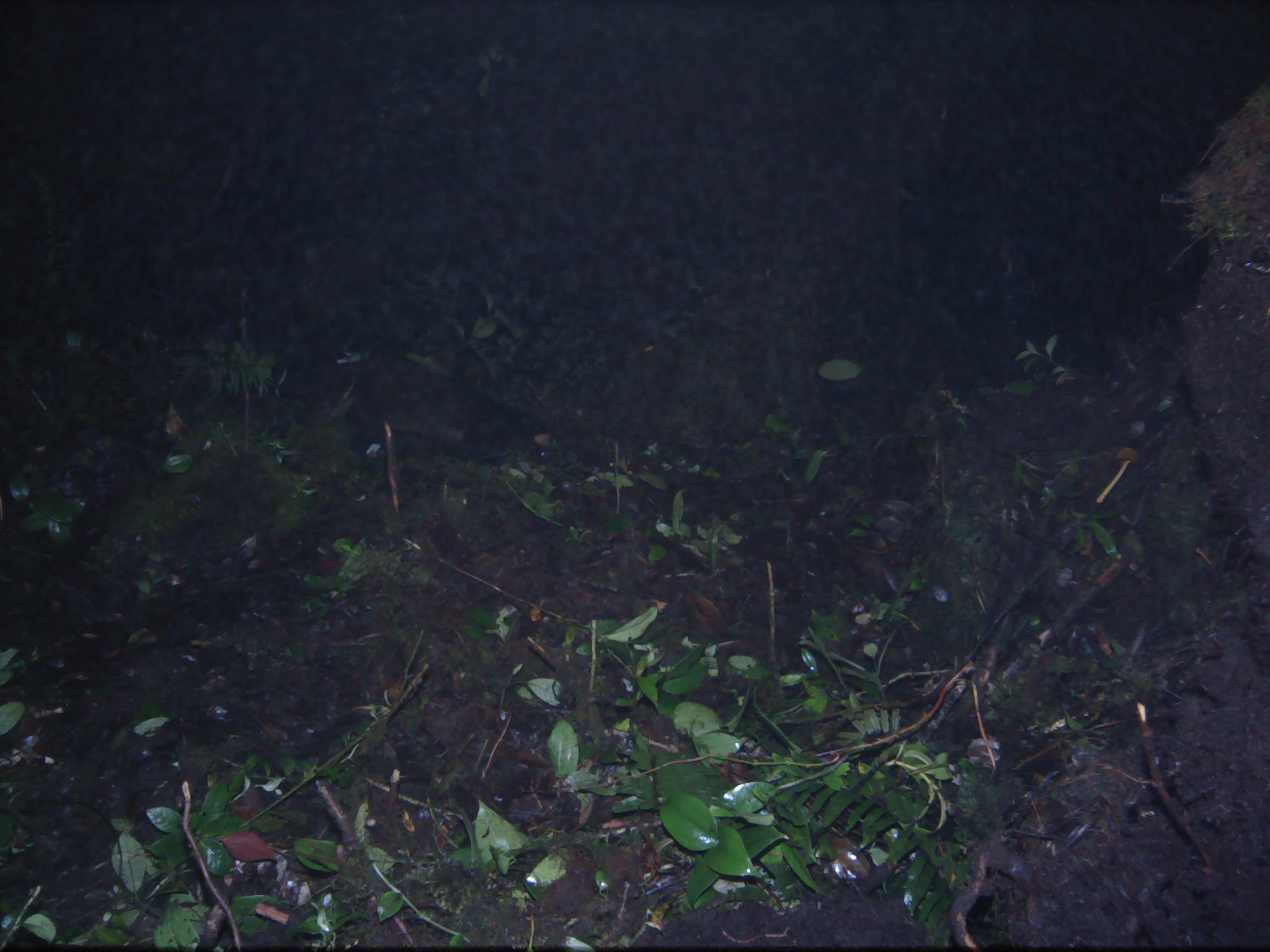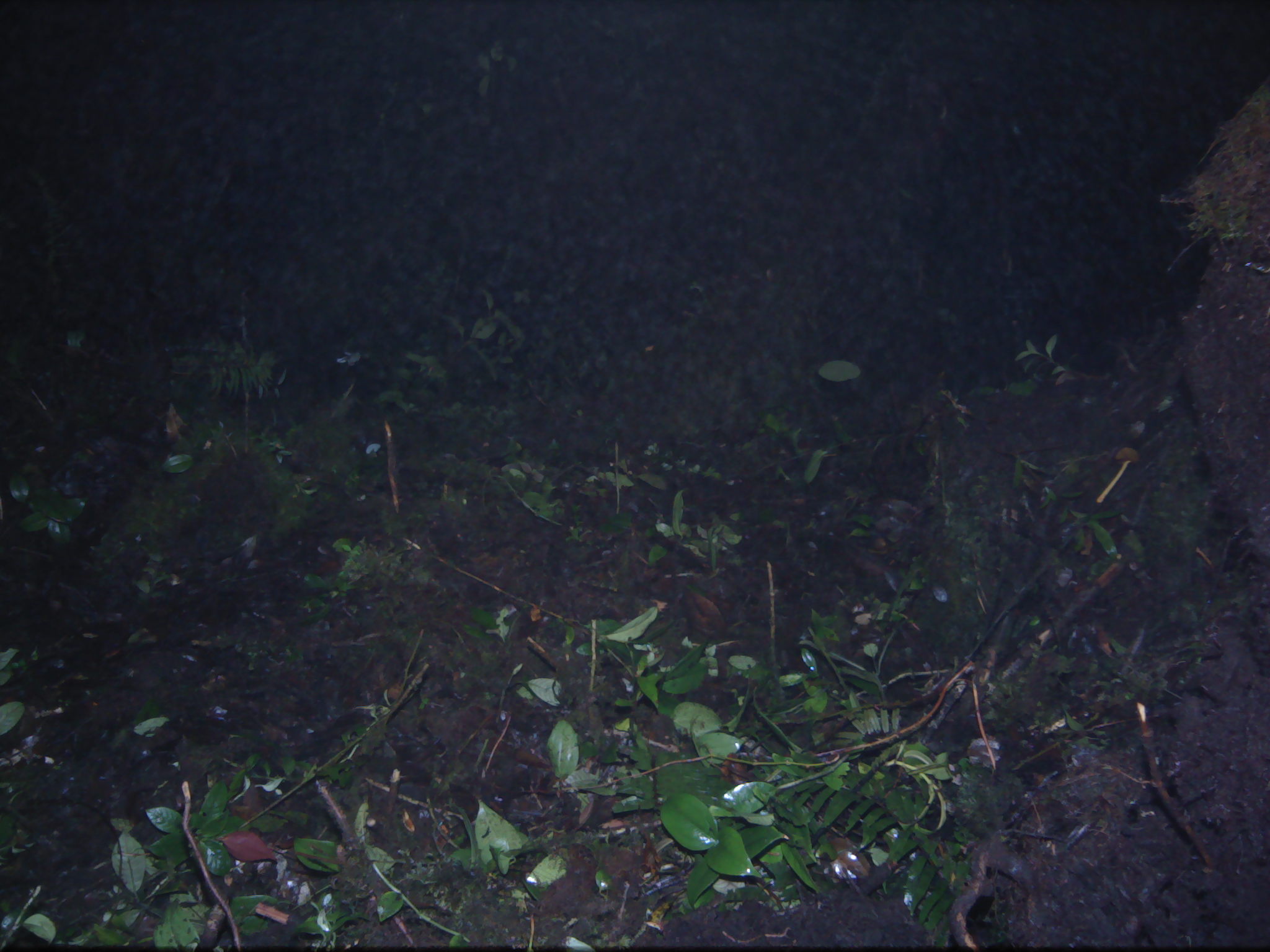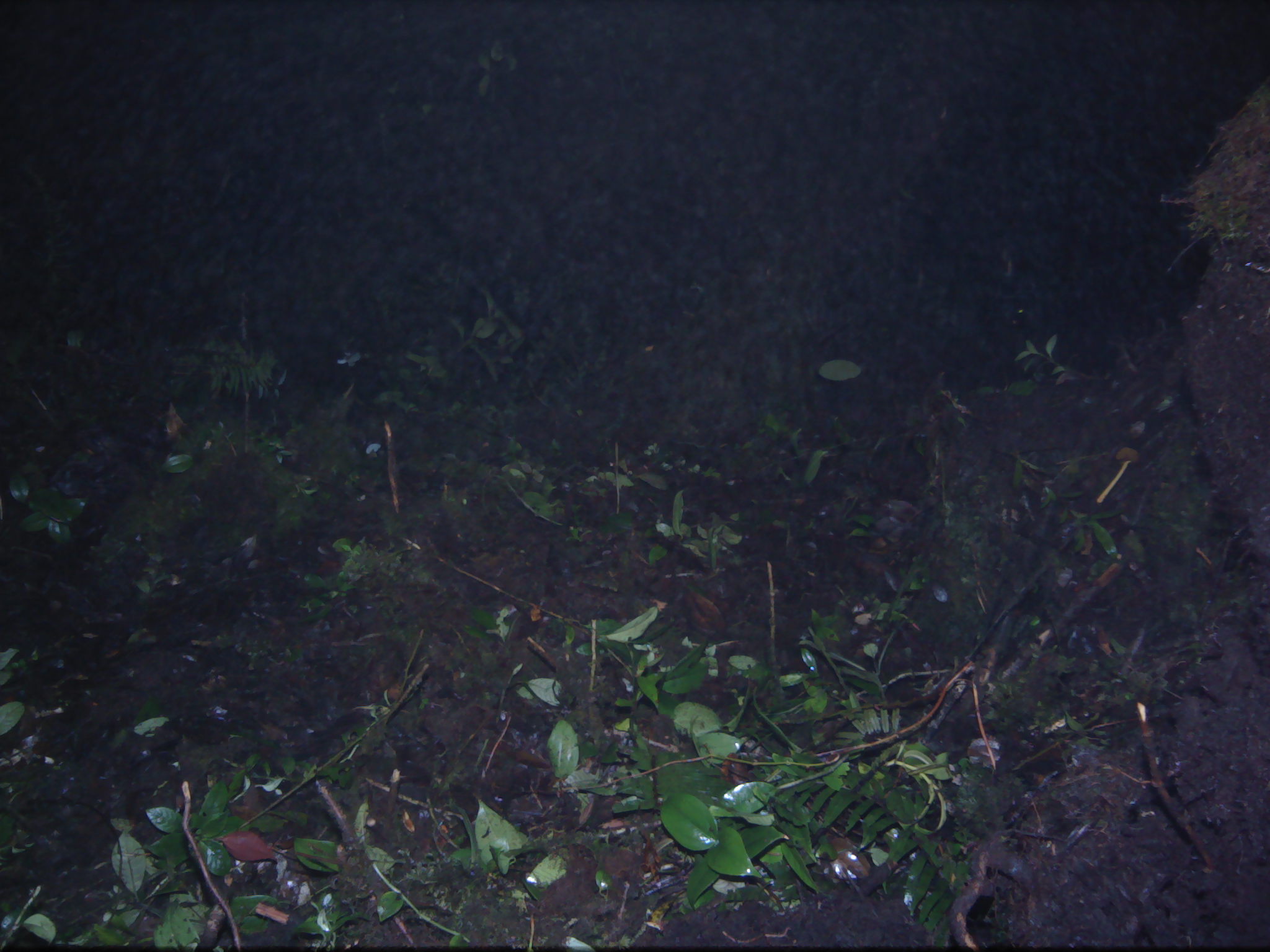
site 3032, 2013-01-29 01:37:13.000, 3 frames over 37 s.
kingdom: Animalia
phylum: Chordata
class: Mammalia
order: Carnivora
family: Viverridae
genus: Paguma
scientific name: Paguma larvata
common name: masked palm civet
Paguma larvata (masked palm civet), count 1.